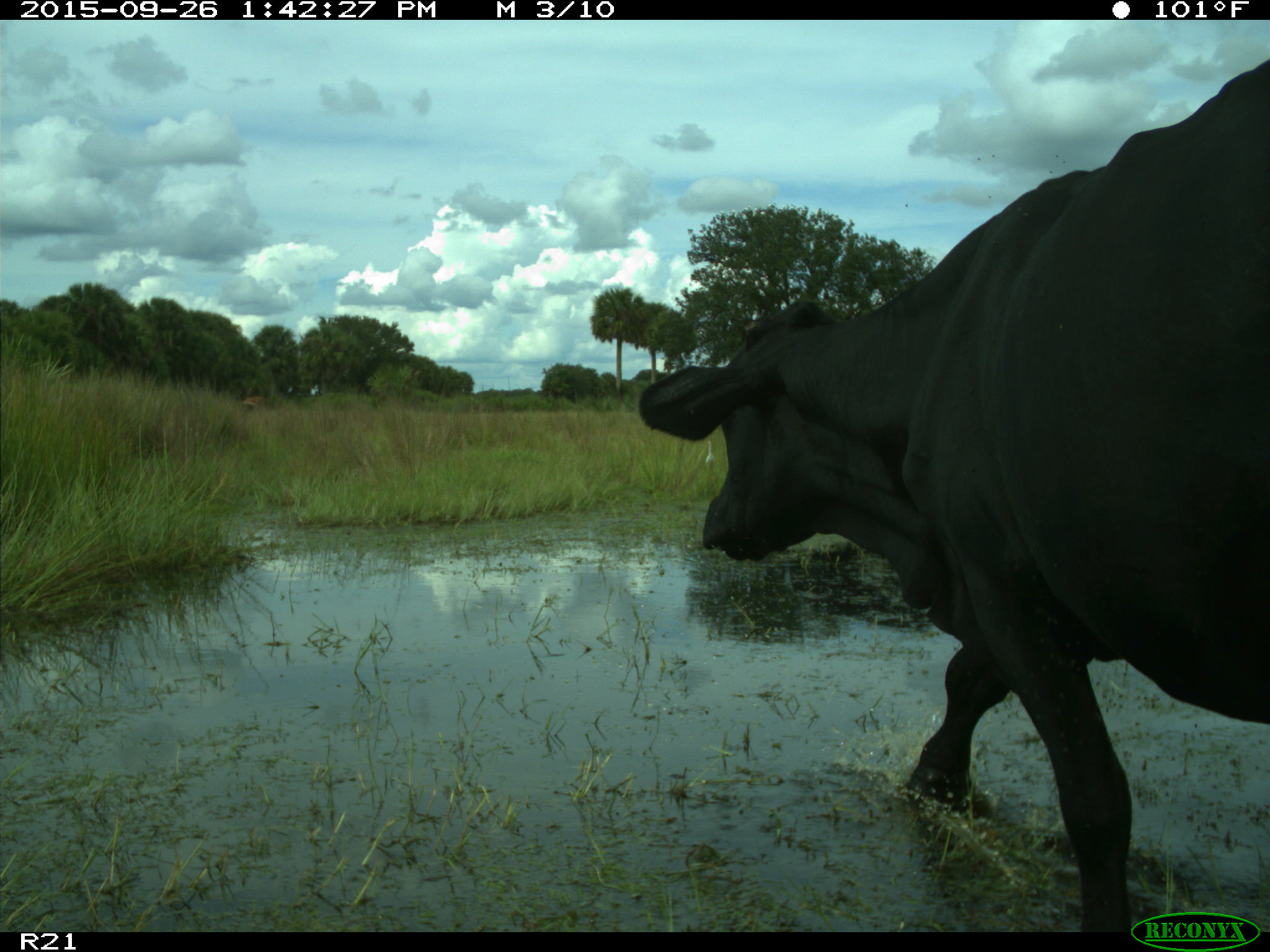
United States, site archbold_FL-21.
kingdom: Animalia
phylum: Chordata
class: Mammalia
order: Artiodactyla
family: Bovidae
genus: Bos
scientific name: Bos taurus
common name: domestic cow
Bos taurus (domestic cow).